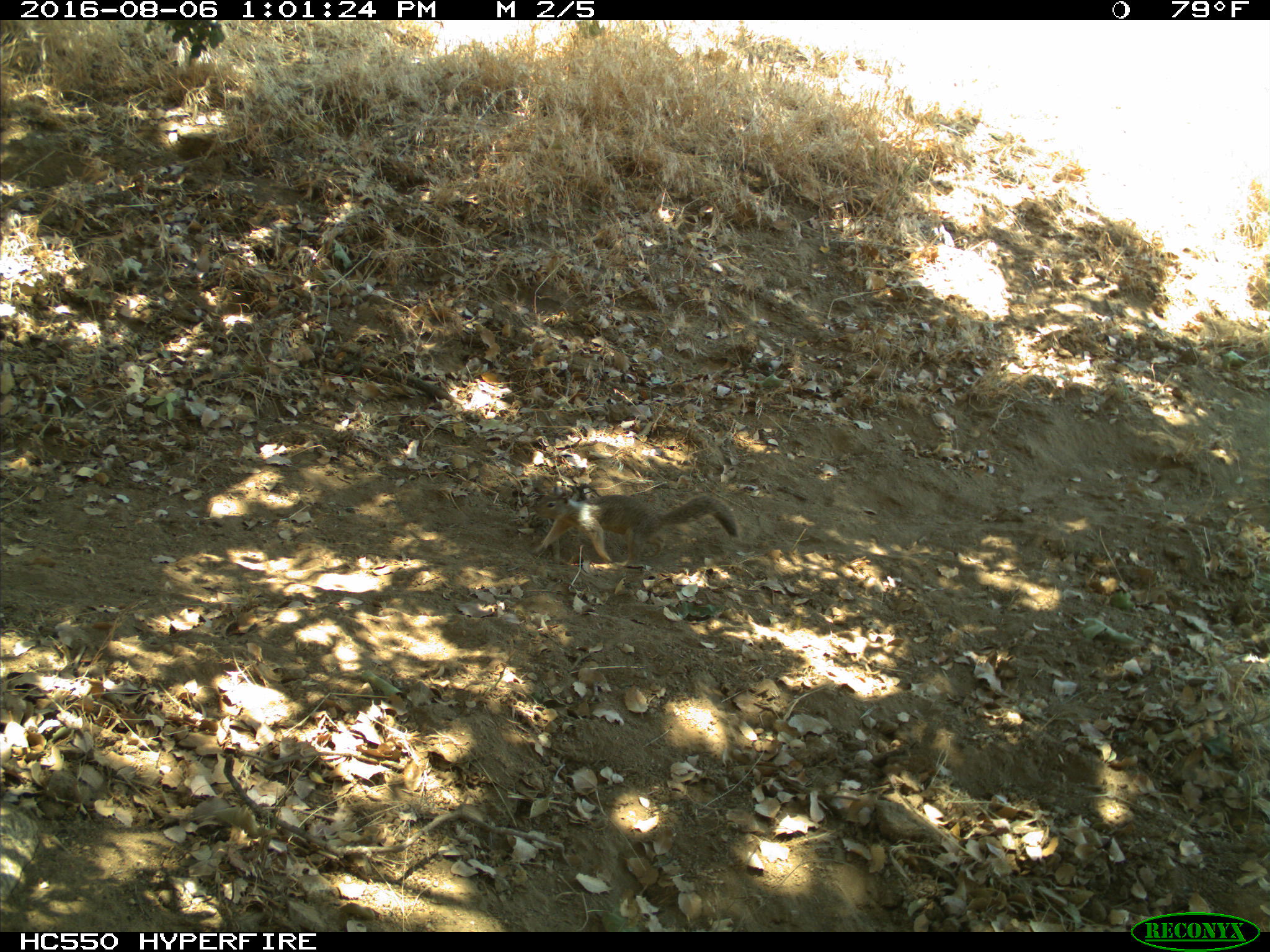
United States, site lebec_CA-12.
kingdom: Animalia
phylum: Chordata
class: Mammalia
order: Rodentia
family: Sciuridae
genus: Otospermophilus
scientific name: Otospermophilus beecheyi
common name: california ground squirrel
Otospermophilus beecheyi (california ground squirrel).